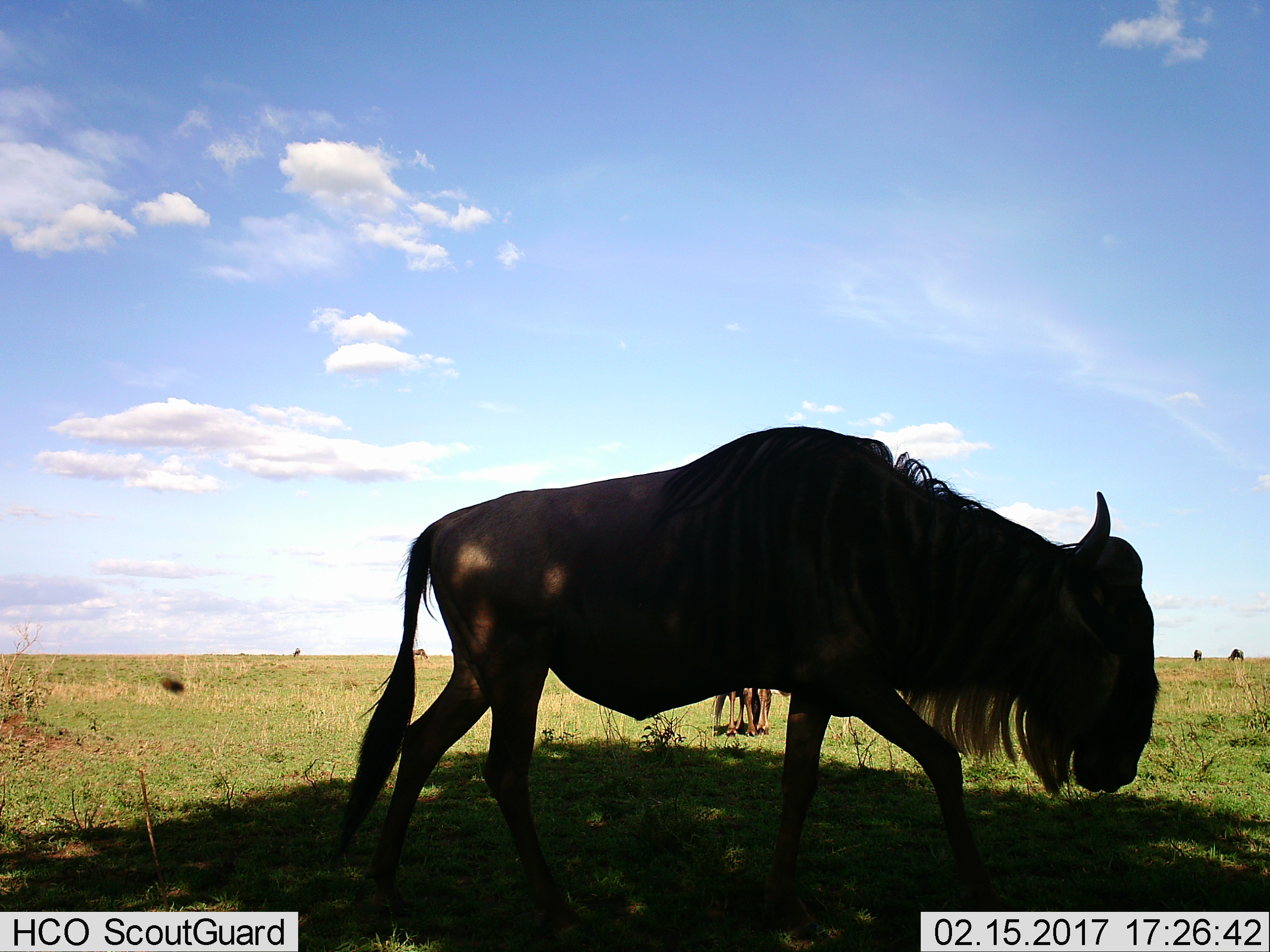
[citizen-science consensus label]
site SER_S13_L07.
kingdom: Animalia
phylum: Chordata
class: Mammalia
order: Artiodactyla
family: Bovidae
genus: Connochaetes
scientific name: Connochaetes taurinus taurinus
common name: blue wildebeest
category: wildebeestblue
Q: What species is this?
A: Wildebeestblue (blue wildebeest) (Connochaetes taurinus taurinus).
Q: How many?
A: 2.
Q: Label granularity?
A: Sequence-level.